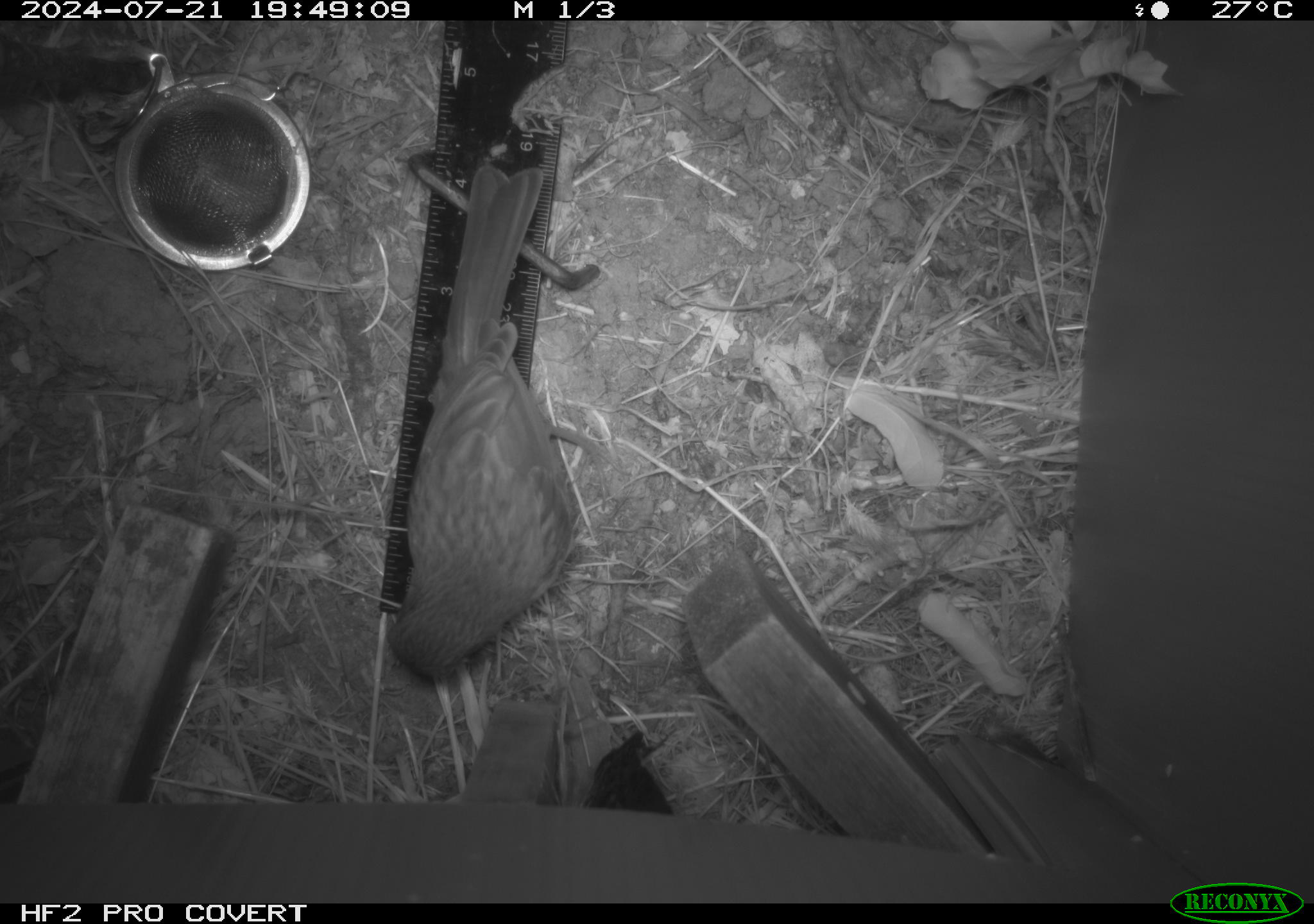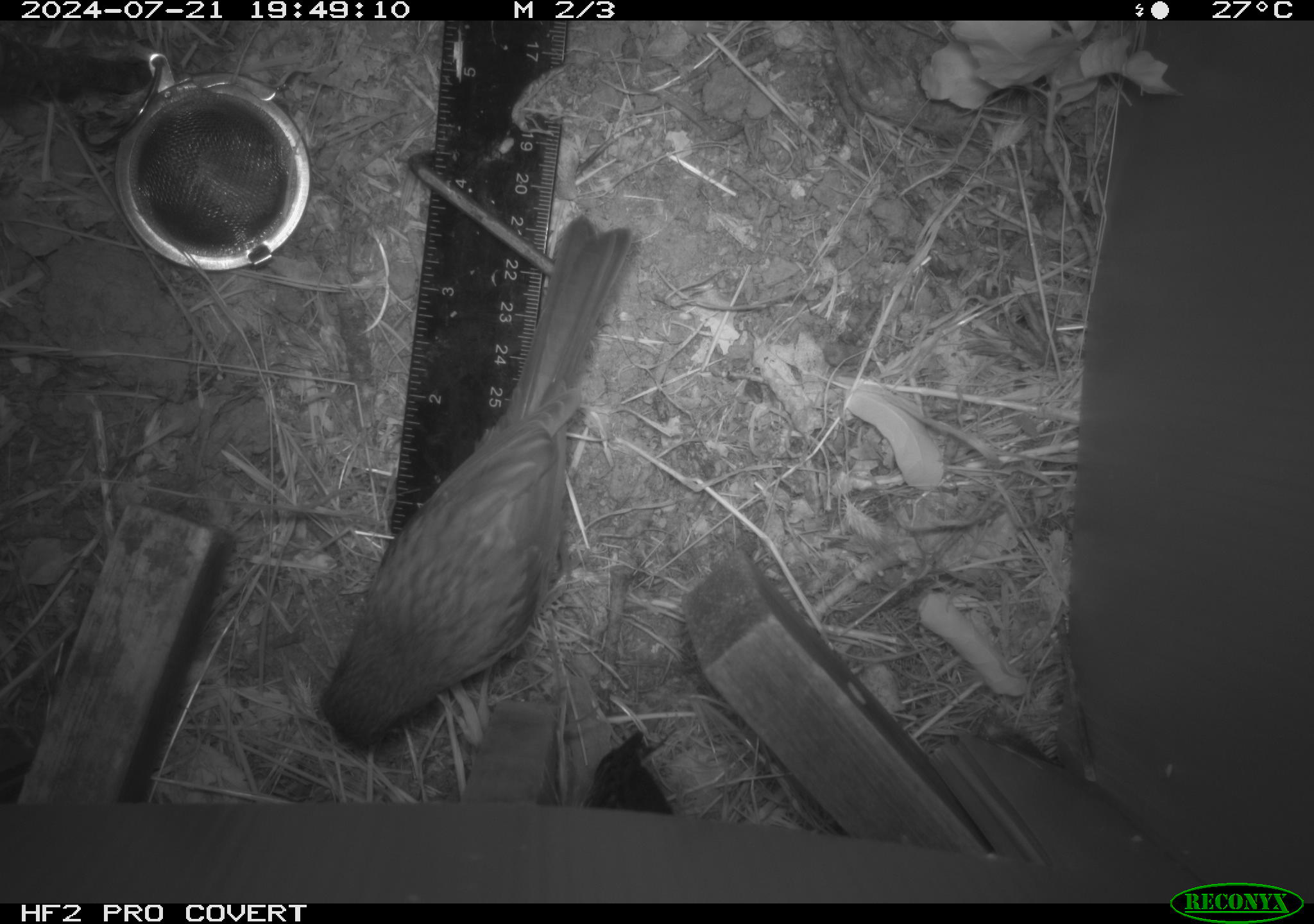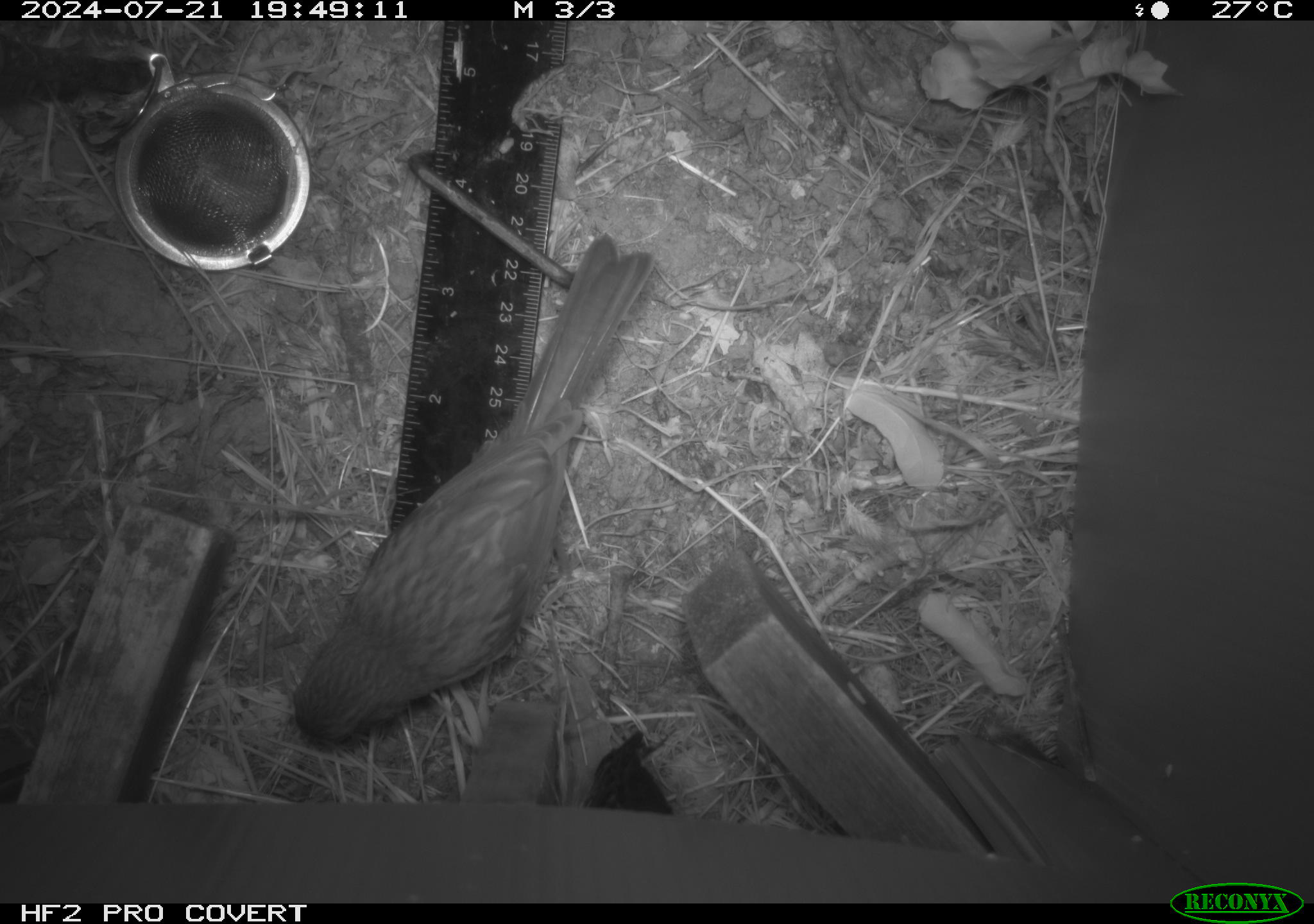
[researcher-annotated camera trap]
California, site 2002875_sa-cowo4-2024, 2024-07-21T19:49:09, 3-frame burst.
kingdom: Animalia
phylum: Chordata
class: Aves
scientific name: Aves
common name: bird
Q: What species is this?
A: Bird (Aves).